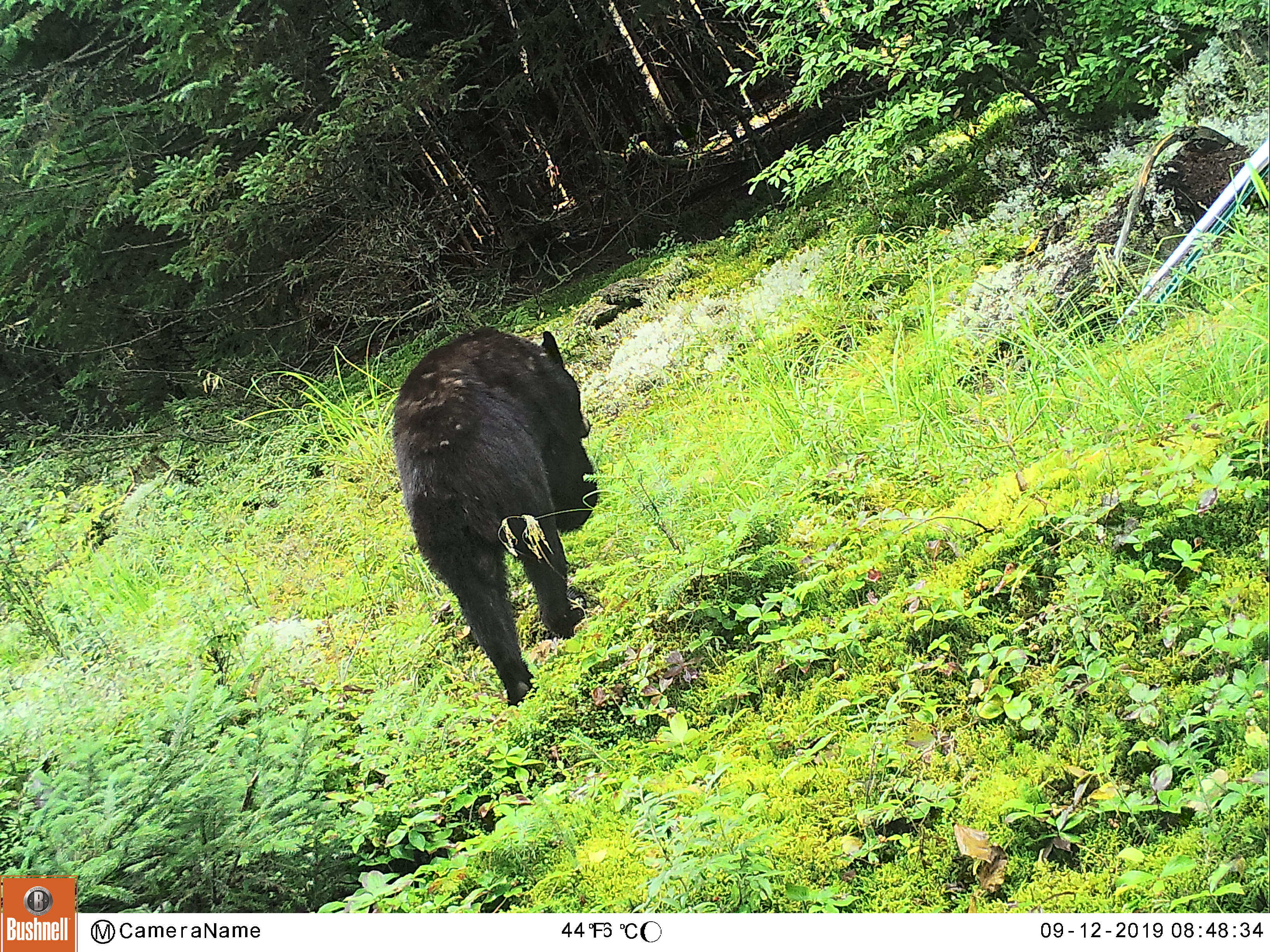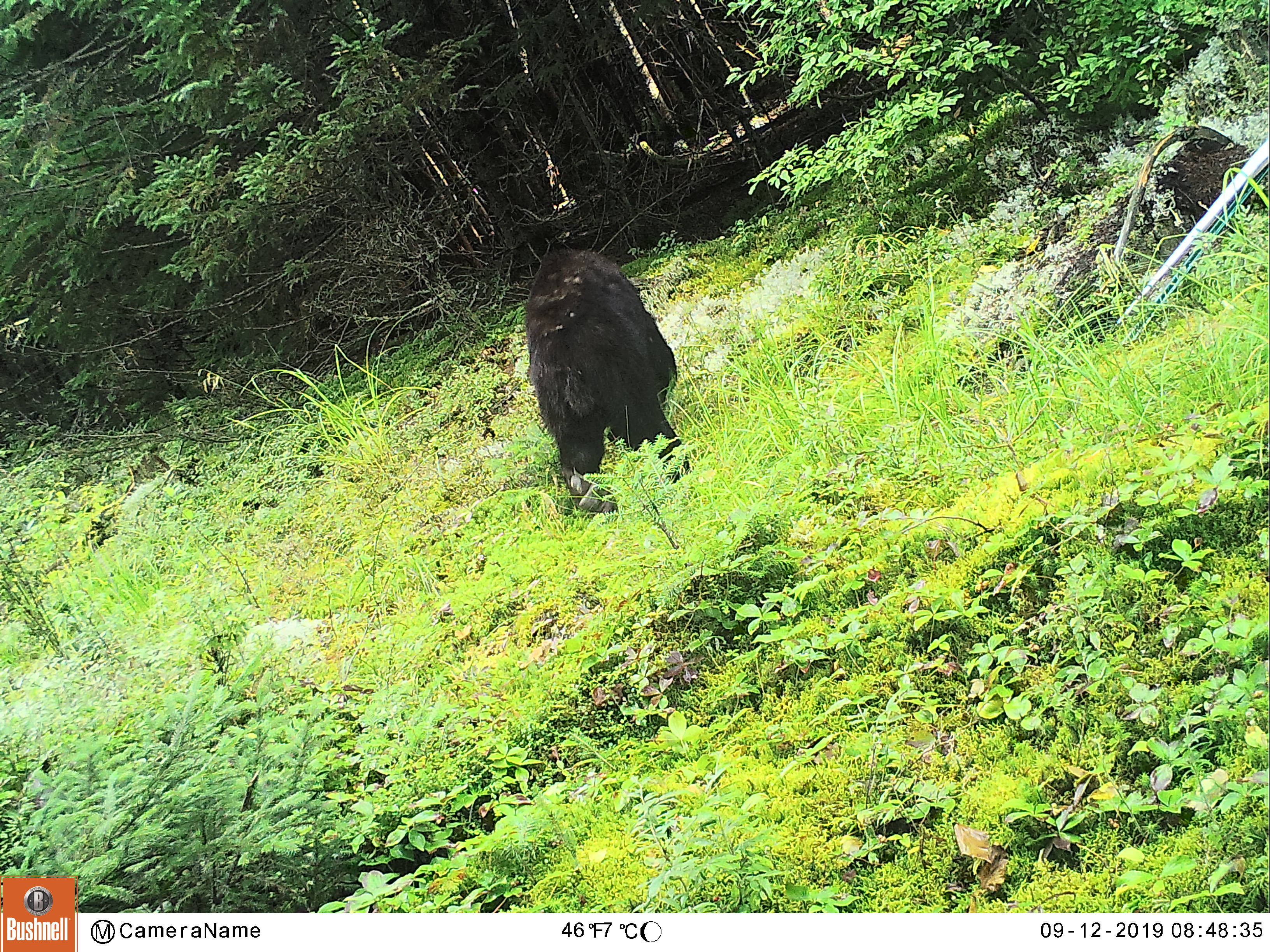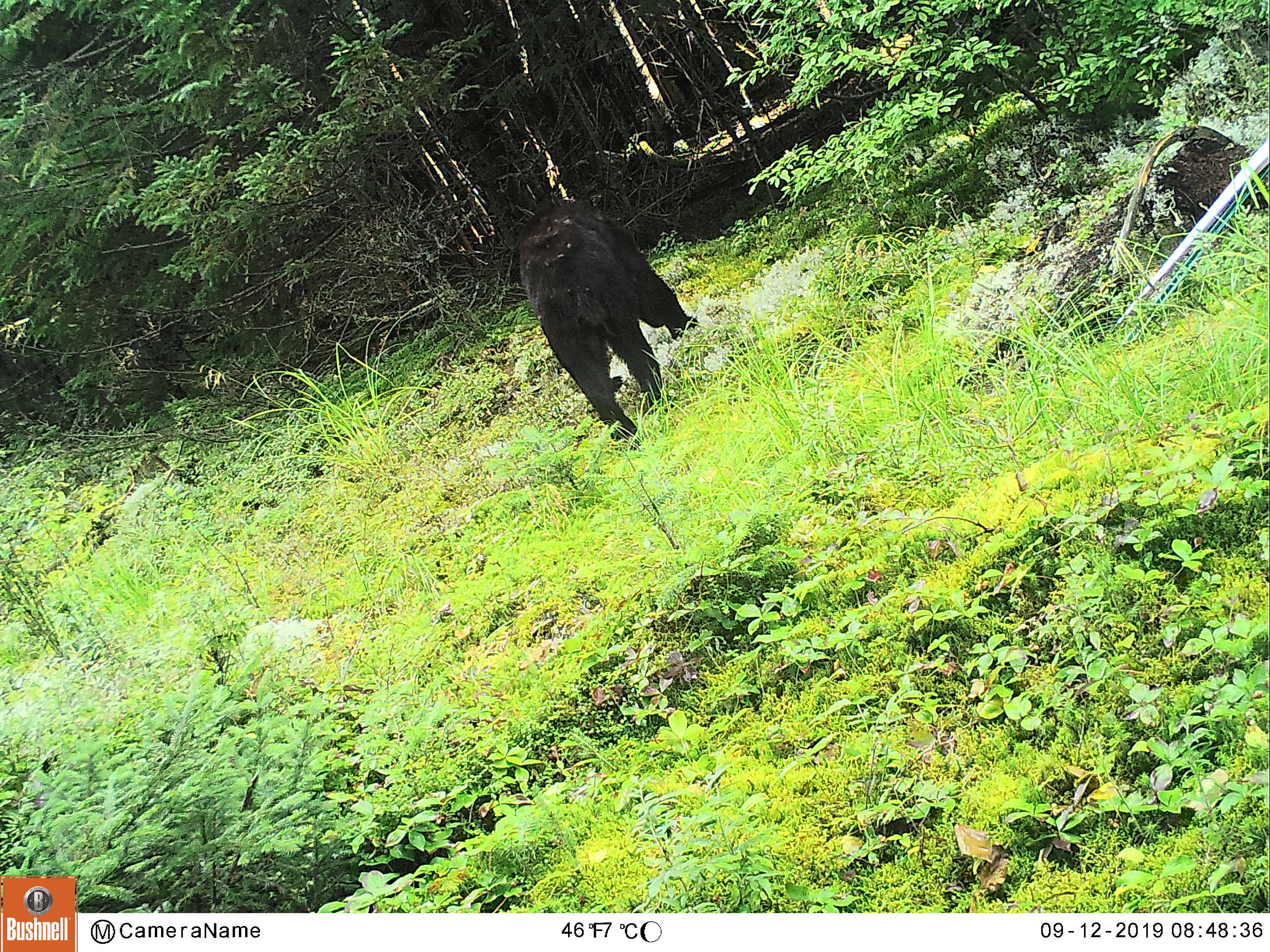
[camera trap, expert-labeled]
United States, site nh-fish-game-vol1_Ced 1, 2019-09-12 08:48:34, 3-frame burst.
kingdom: Animalia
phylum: Chordata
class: Mammalia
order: Carnivora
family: Ursidae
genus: Ursus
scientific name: Ursus americanus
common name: black bear